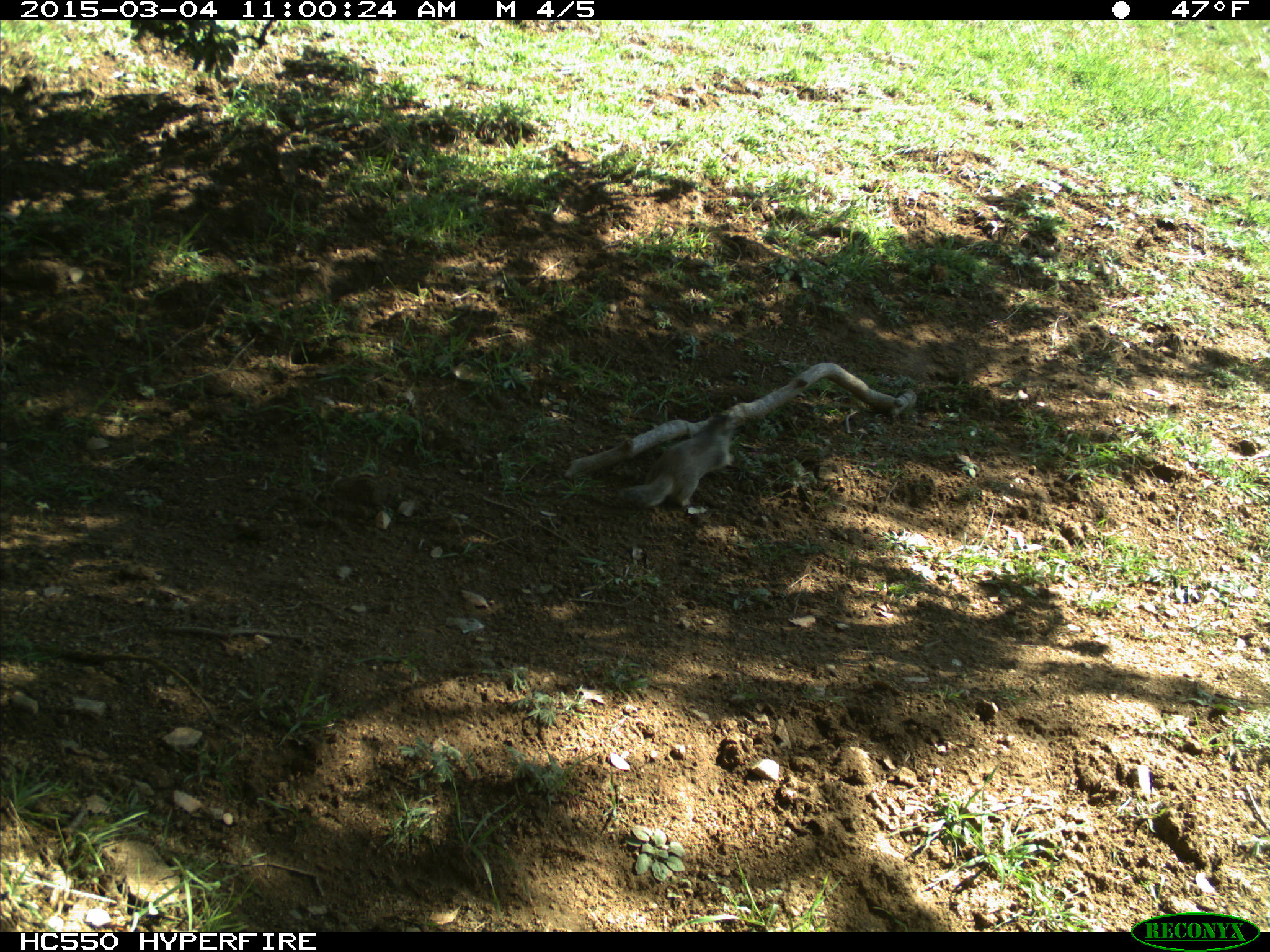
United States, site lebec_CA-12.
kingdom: Animalia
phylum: Chordata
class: Mammalia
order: Rodentia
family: Sciuridae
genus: Otospermophilus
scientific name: Otospermophilus beecheyi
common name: california ground squirrel